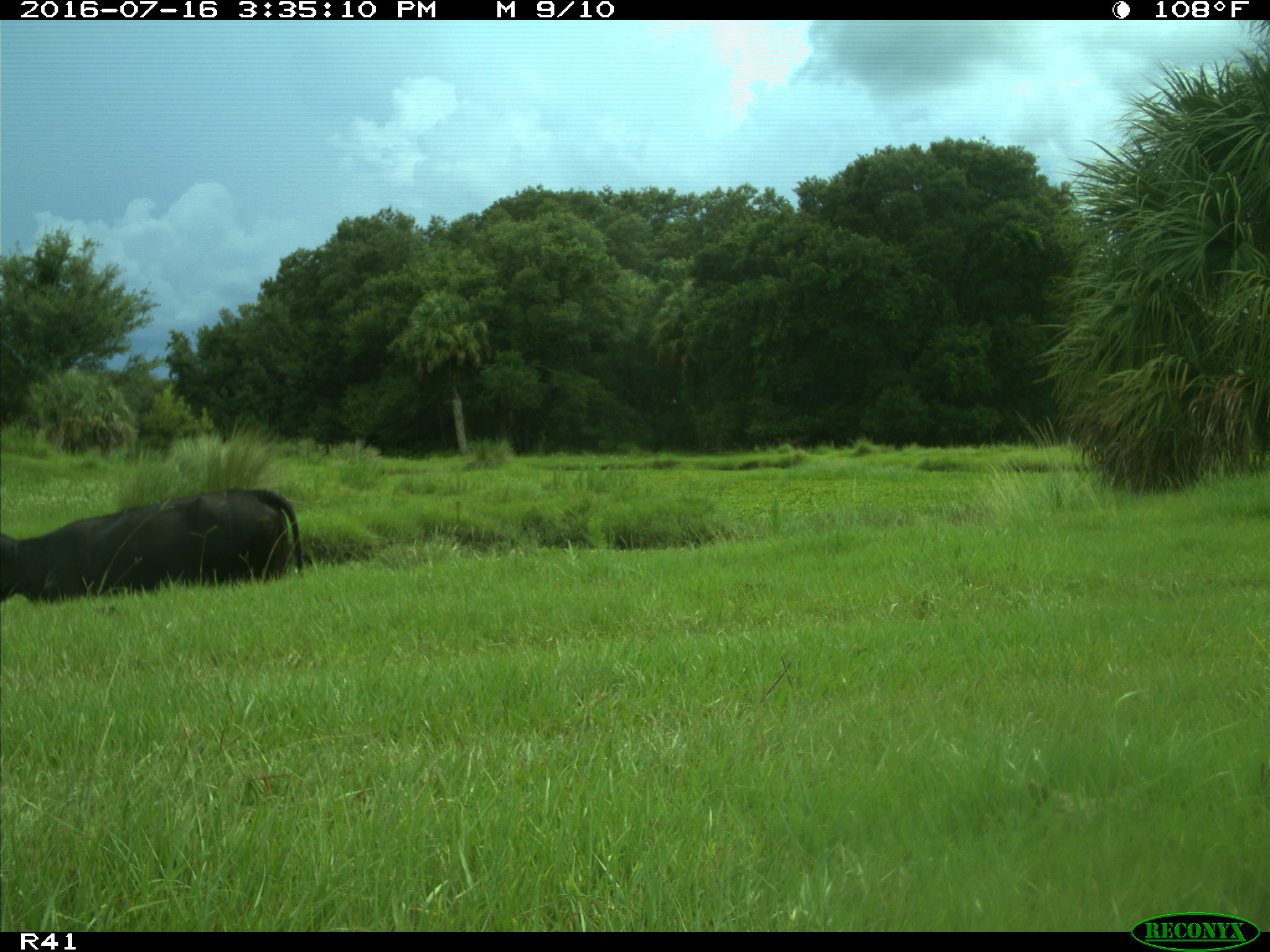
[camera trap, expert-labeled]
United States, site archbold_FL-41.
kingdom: Animalia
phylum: Chordata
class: Mammalia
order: Artiodactyla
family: Bovidae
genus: Bos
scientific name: Bos taurus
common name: domestic cow